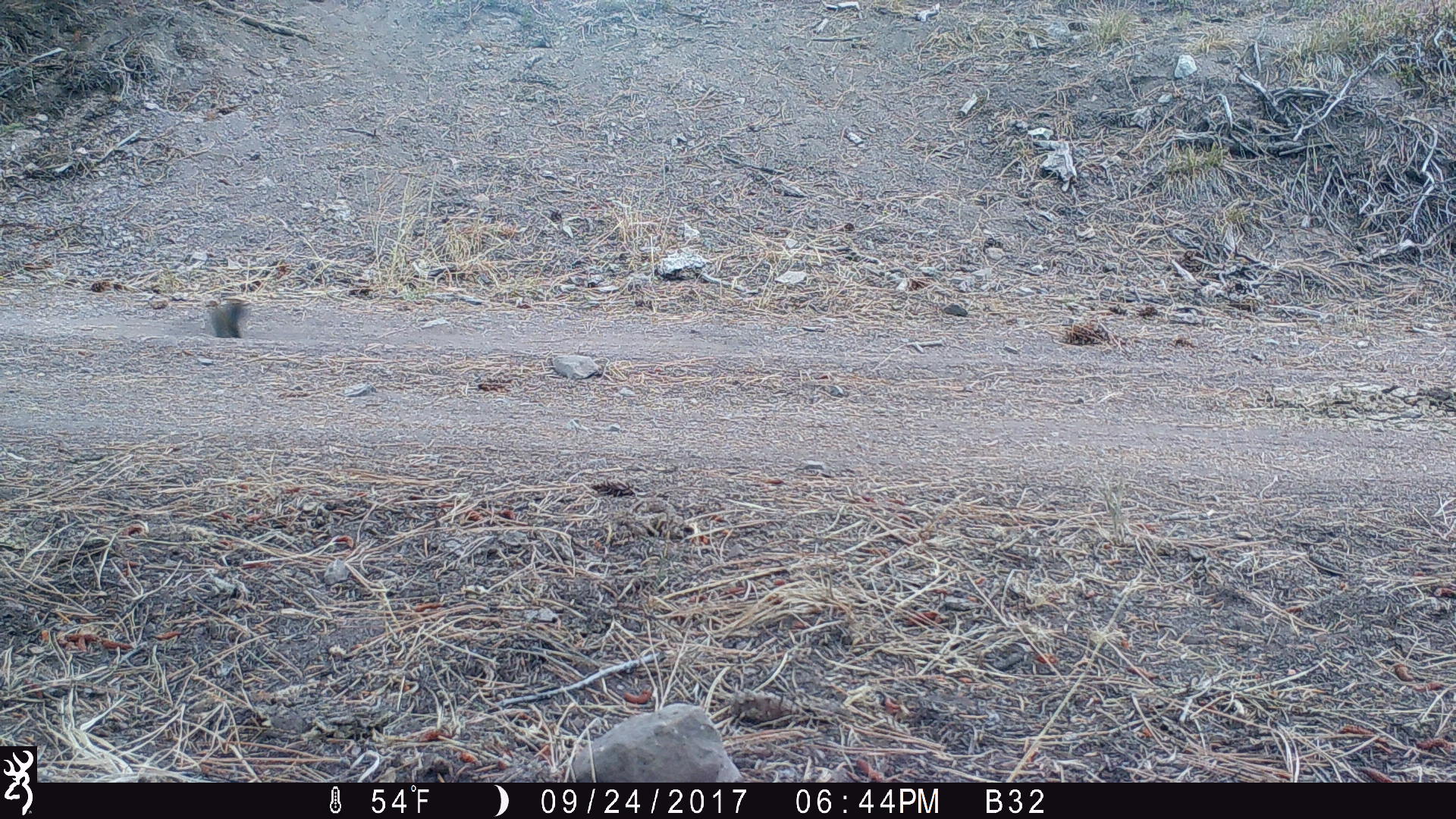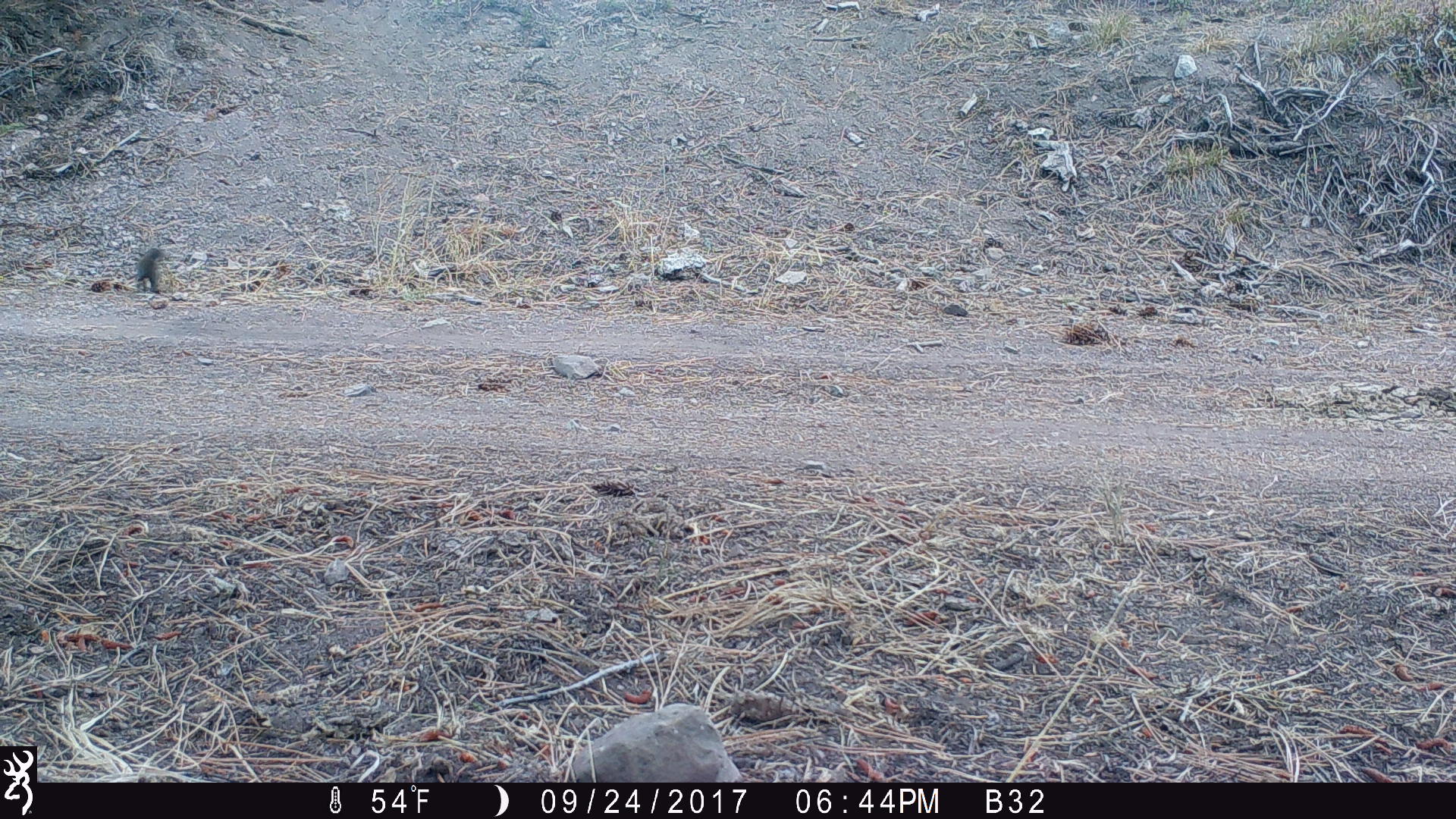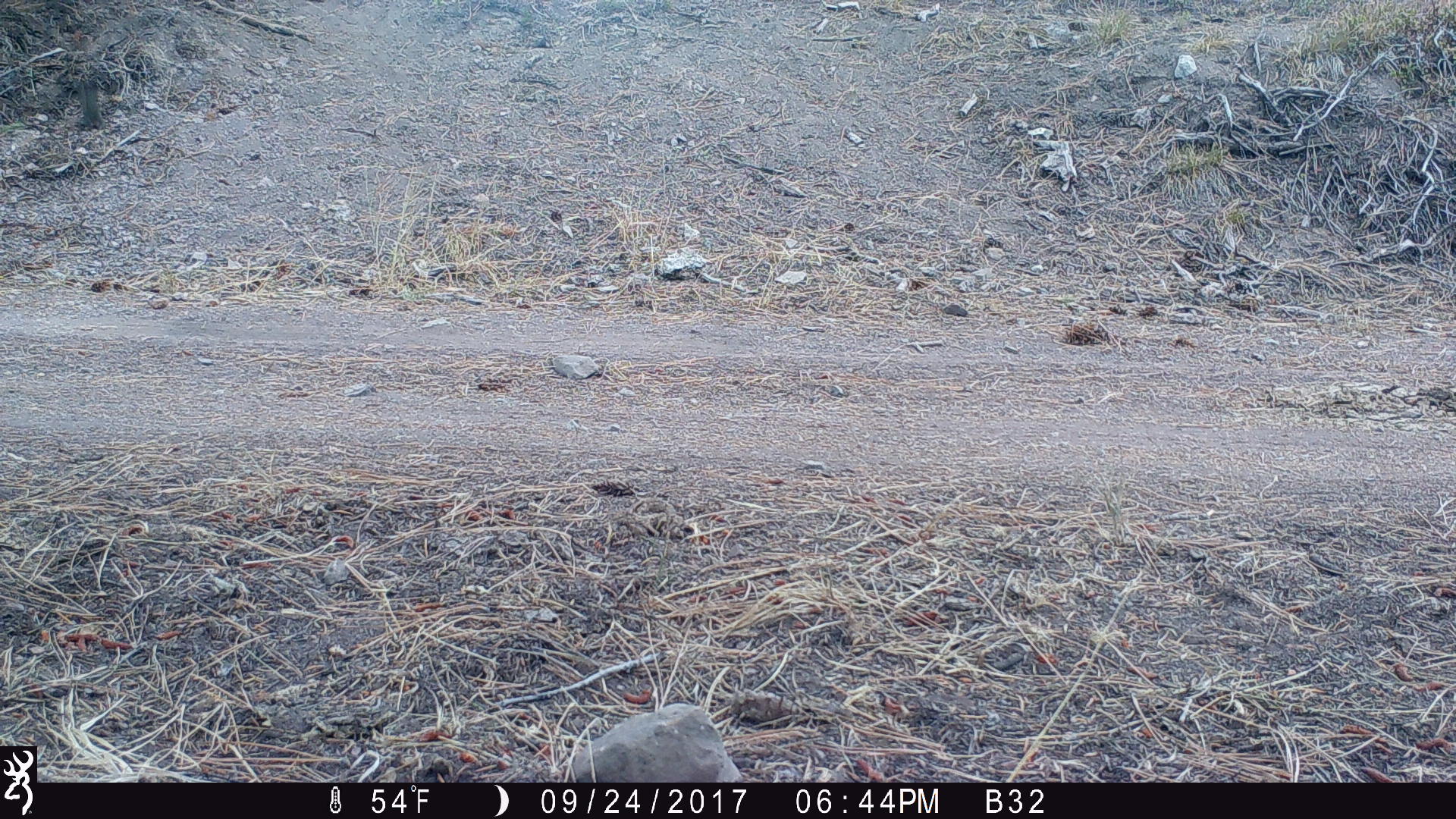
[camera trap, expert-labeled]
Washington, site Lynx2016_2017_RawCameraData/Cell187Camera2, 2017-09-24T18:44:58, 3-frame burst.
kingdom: Animalia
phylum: Chordata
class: Mammalia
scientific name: Mammalia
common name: small mammal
Small mammal (Mammalia). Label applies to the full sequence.